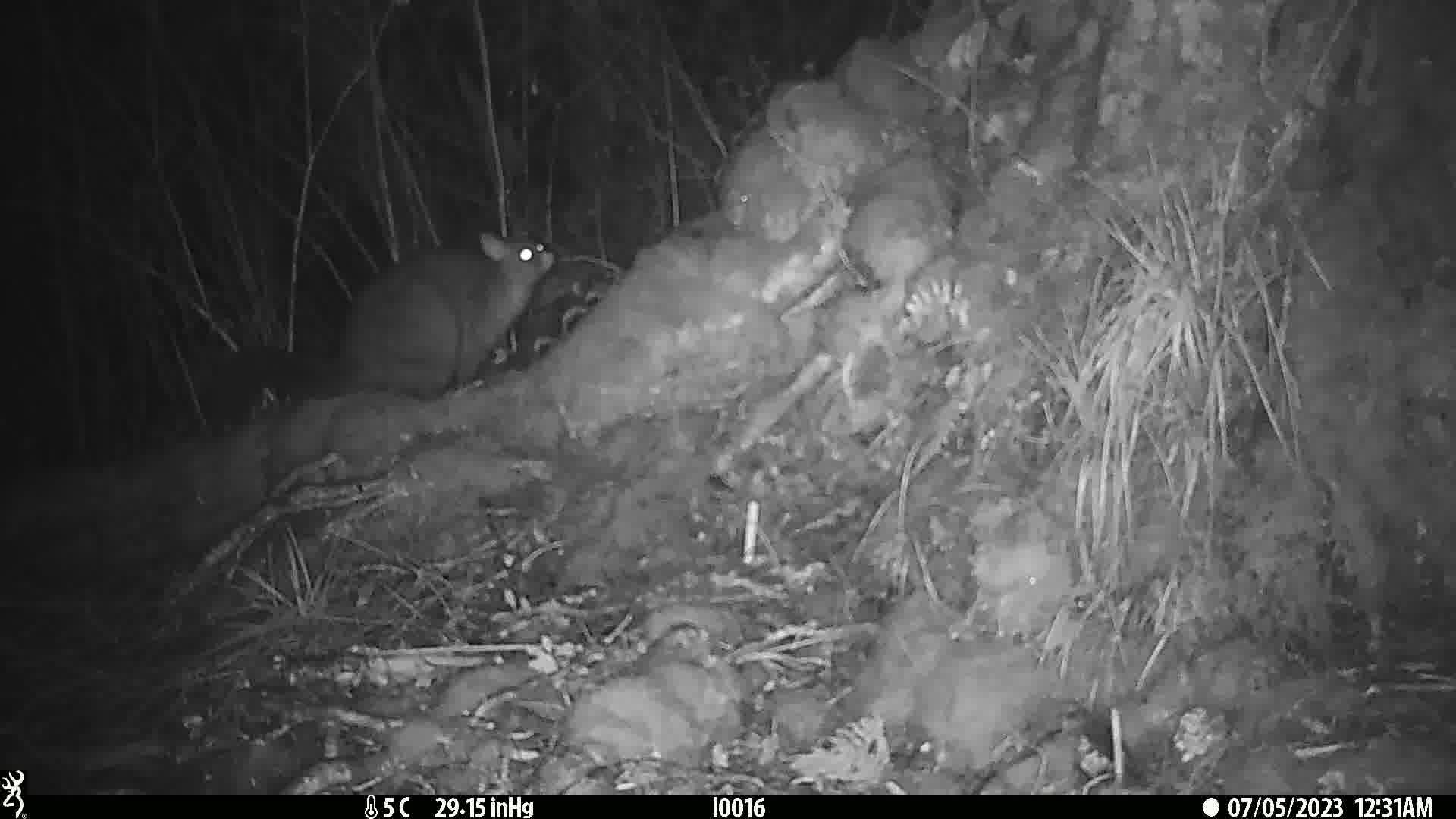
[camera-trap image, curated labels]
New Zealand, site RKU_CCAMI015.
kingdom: Animalia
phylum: Chordata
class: Mammalia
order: Diprotodontia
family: Phalangeridae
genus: Trichosurus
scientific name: Trichosurus vulpecula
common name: common brushtail possum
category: possum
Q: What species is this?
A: Possum (common brushtail possum) (Trichosurus vulpecula).